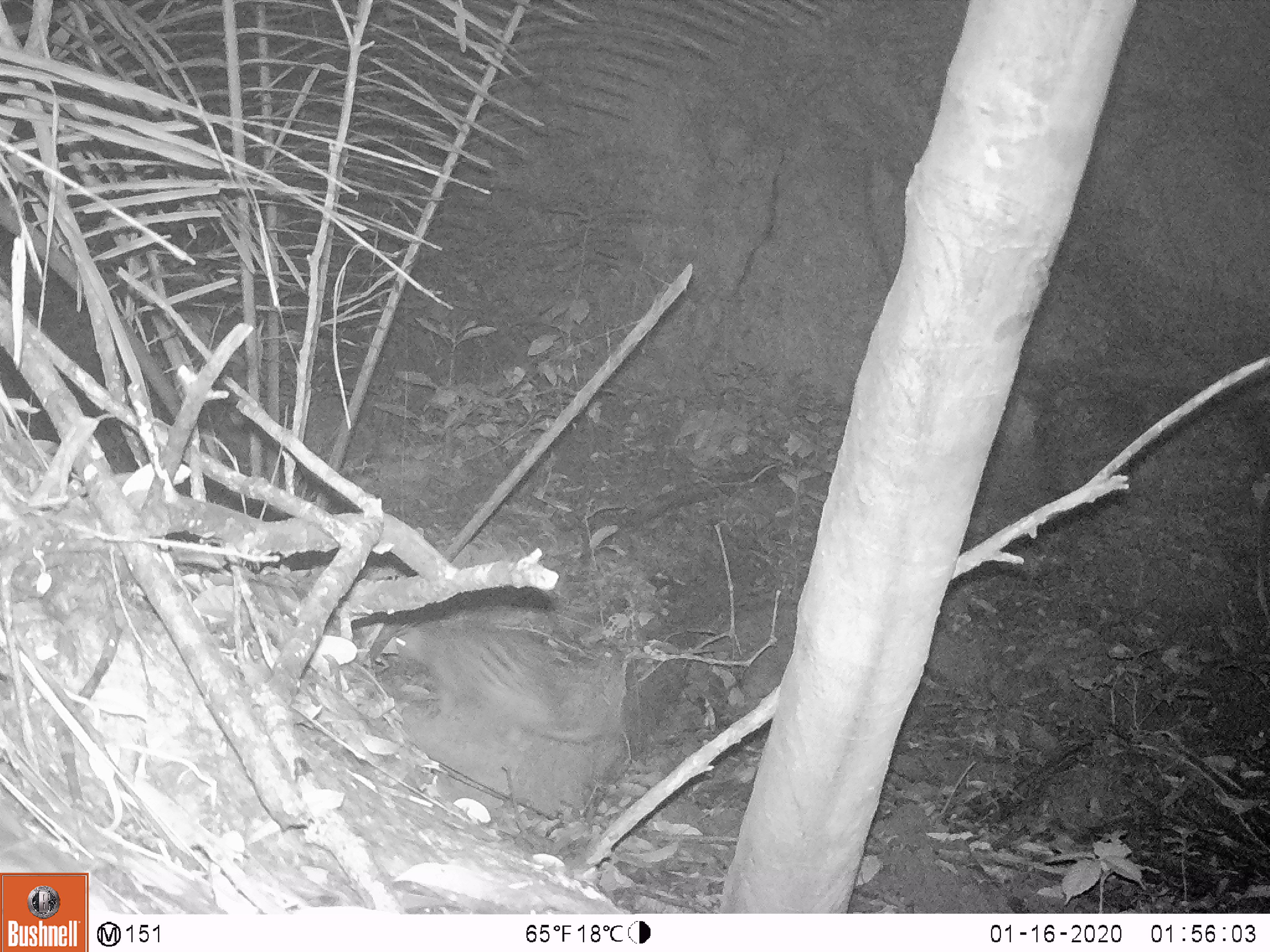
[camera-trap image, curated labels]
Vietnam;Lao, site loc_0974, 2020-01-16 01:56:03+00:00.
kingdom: Animalia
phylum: Chordata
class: Mammalia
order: Rodentia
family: Hystricidae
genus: Atherurus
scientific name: Atherurus macrourus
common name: asiatic brush-tailed porcupine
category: asiatic brush tailed porcupine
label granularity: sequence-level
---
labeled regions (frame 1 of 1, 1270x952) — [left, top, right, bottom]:
asiatic brush tailed porcupine: [394, 618, 612, 745]